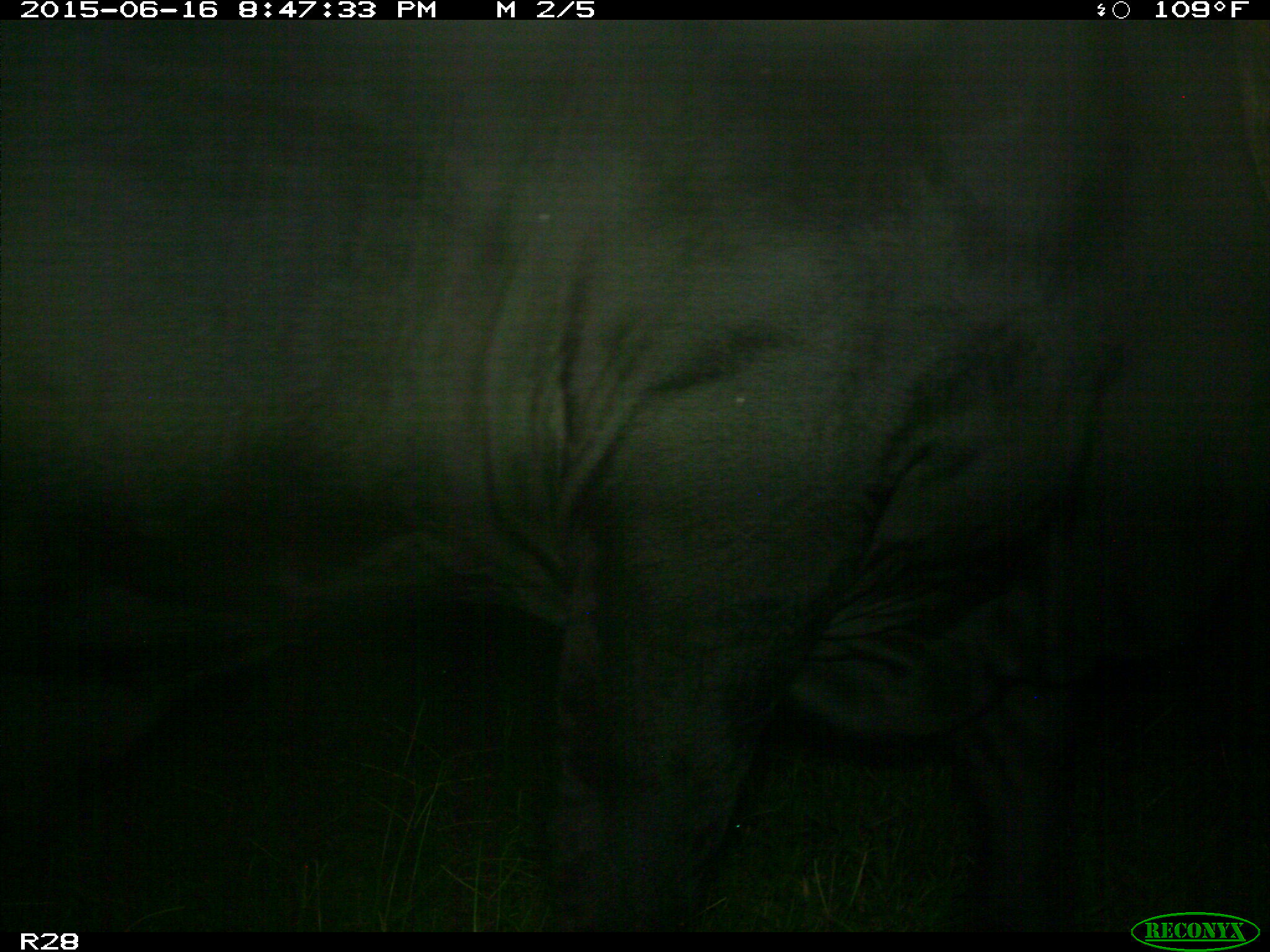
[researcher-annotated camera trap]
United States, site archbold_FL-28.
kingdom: Animalia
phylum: Chordata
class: Mammalia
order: Artiodactyla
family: Bovidae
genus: Bos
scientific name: Bos taurus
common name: domestic cow